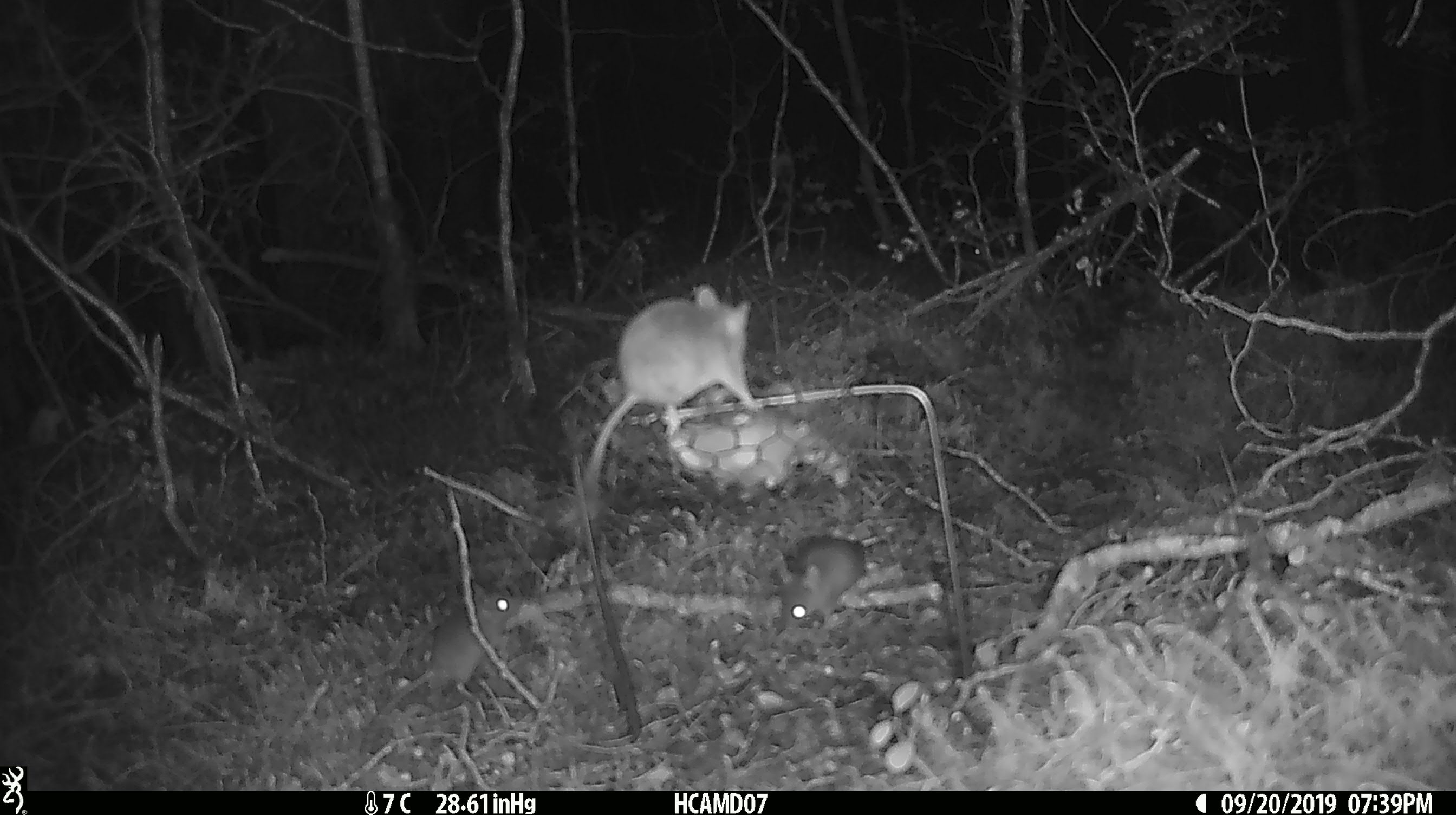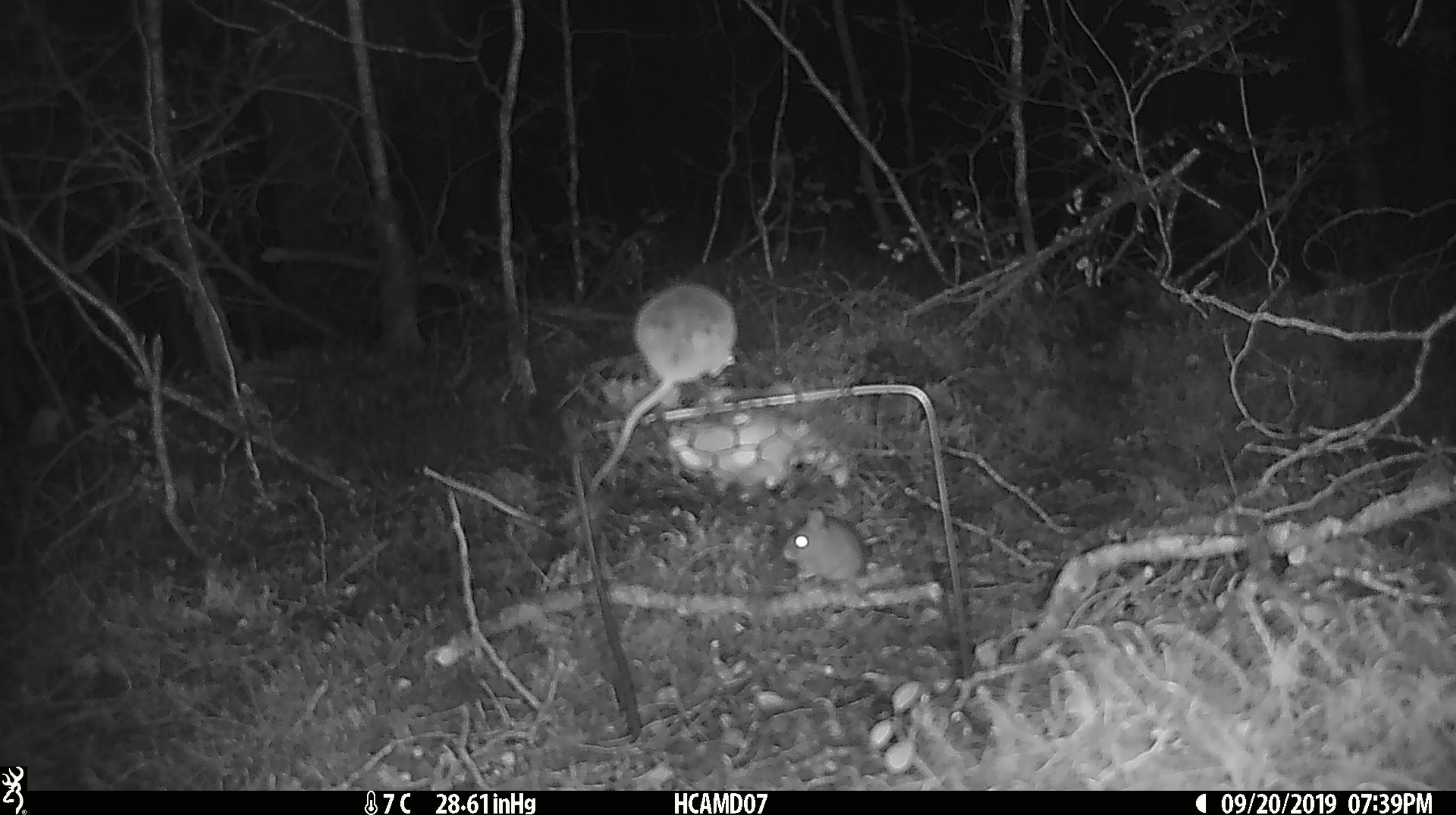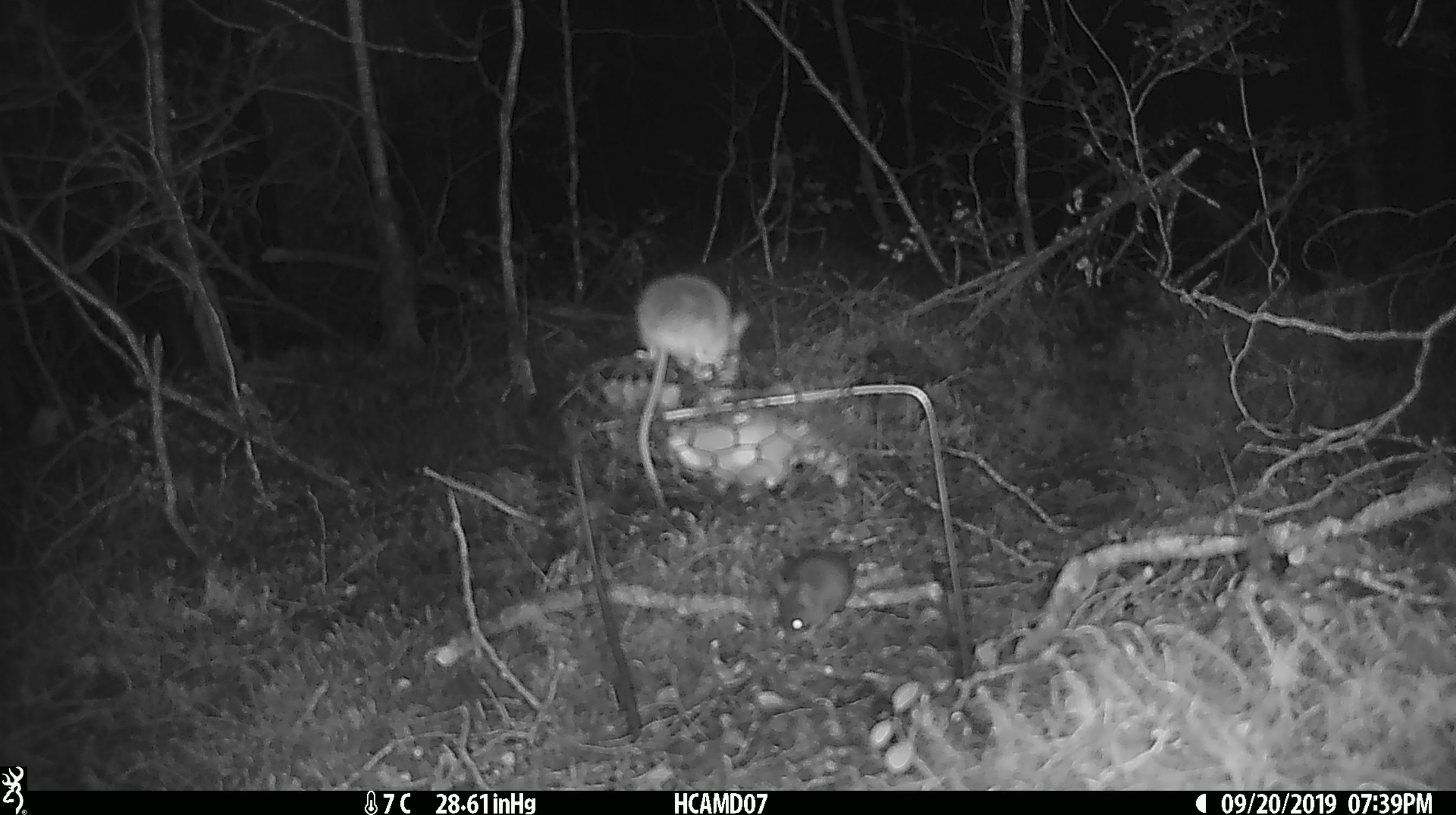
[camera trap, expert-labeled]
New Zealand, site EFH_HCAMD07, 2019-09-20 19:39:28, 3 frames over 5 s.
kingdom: Animalia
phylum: Chordata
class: Mammalia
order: Rodentia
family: Muridae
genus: Mus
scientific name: Mus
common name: mouse